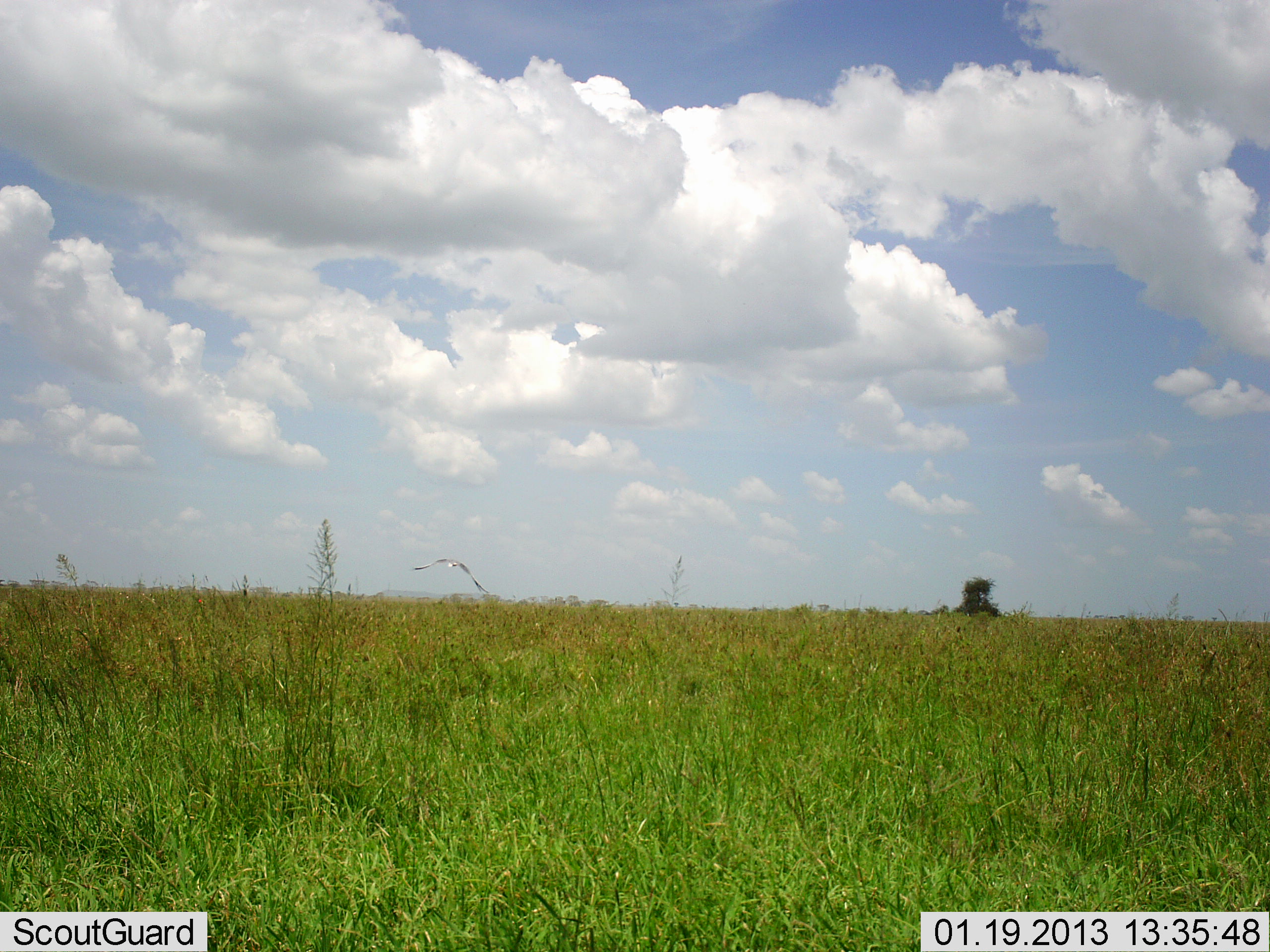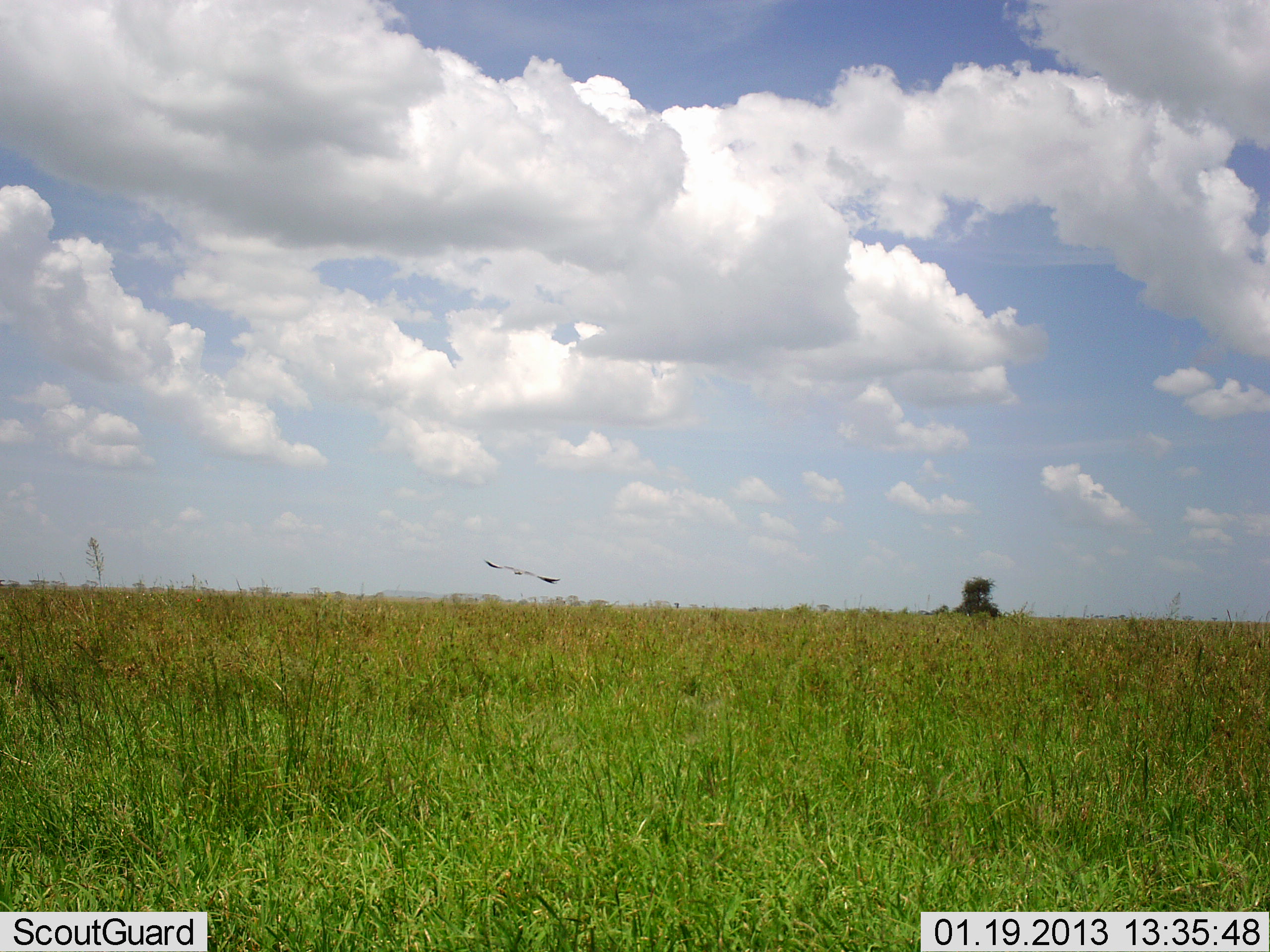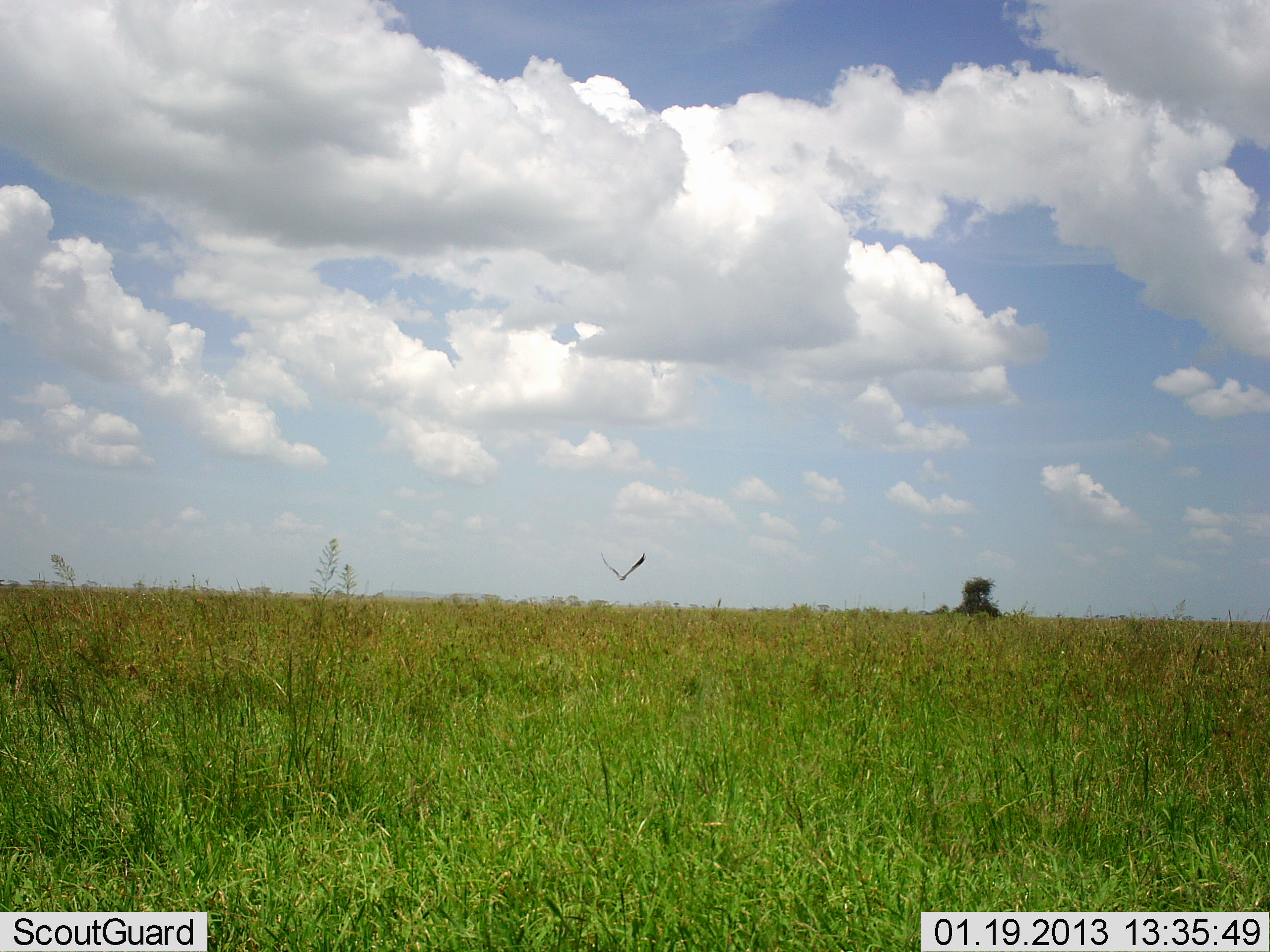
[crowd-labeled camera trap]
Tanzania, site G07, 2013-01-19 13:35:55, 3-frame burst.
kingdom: Animalia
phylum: Chordata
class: Aves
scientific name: Aves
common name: bird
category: otherbird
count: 1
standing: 0%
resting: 0%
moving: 100%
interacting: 0%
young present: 0%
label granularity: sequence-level